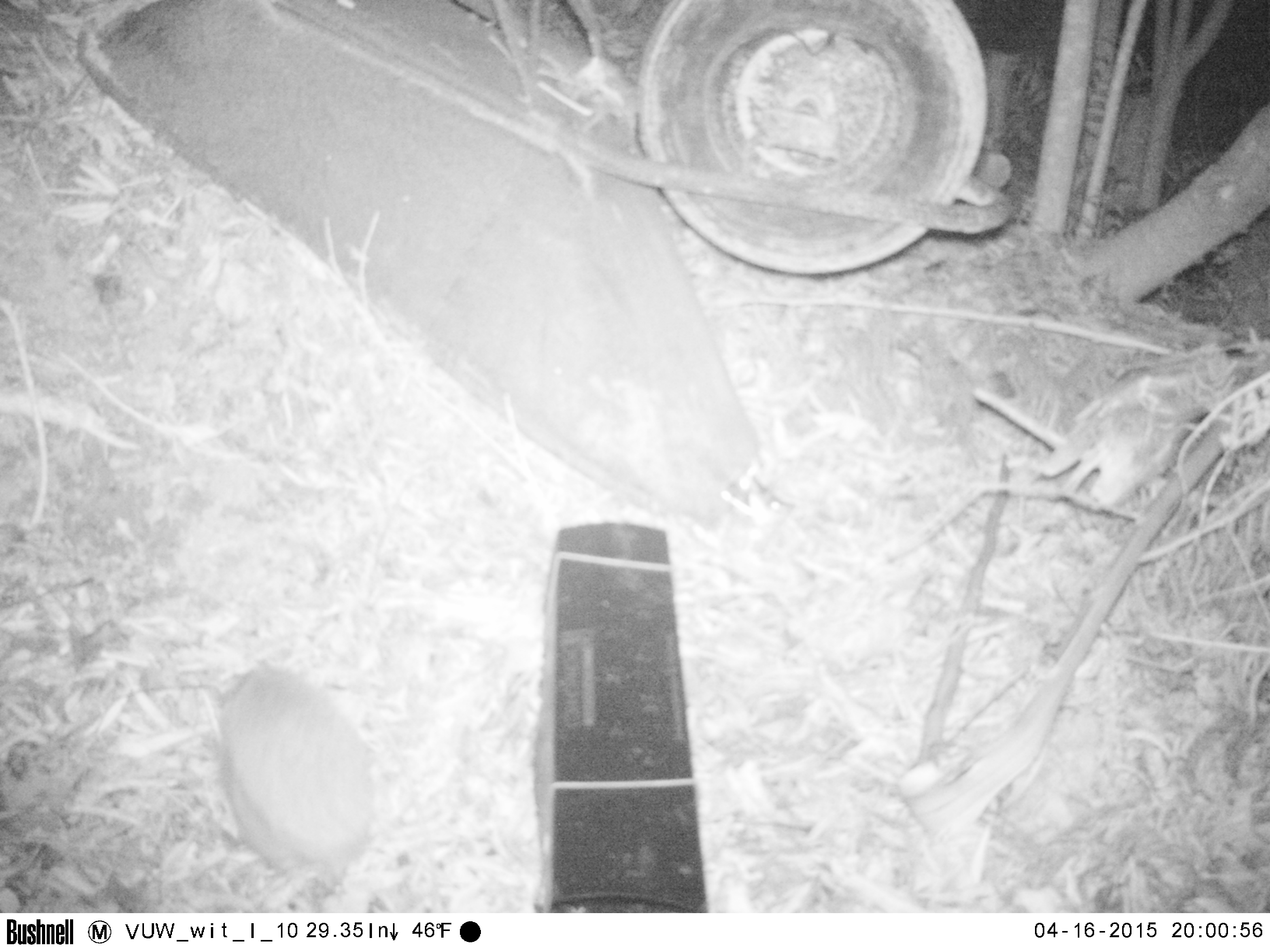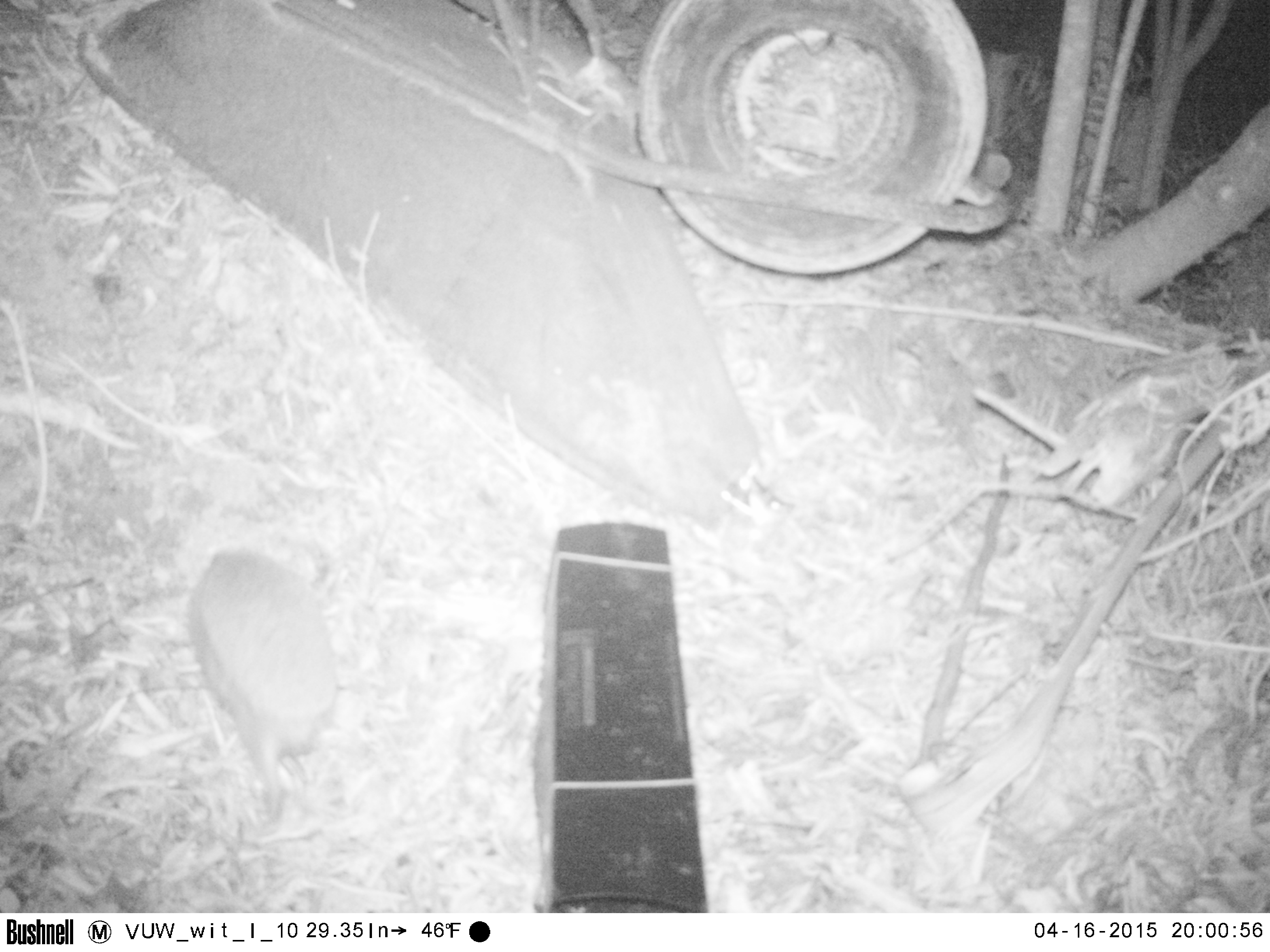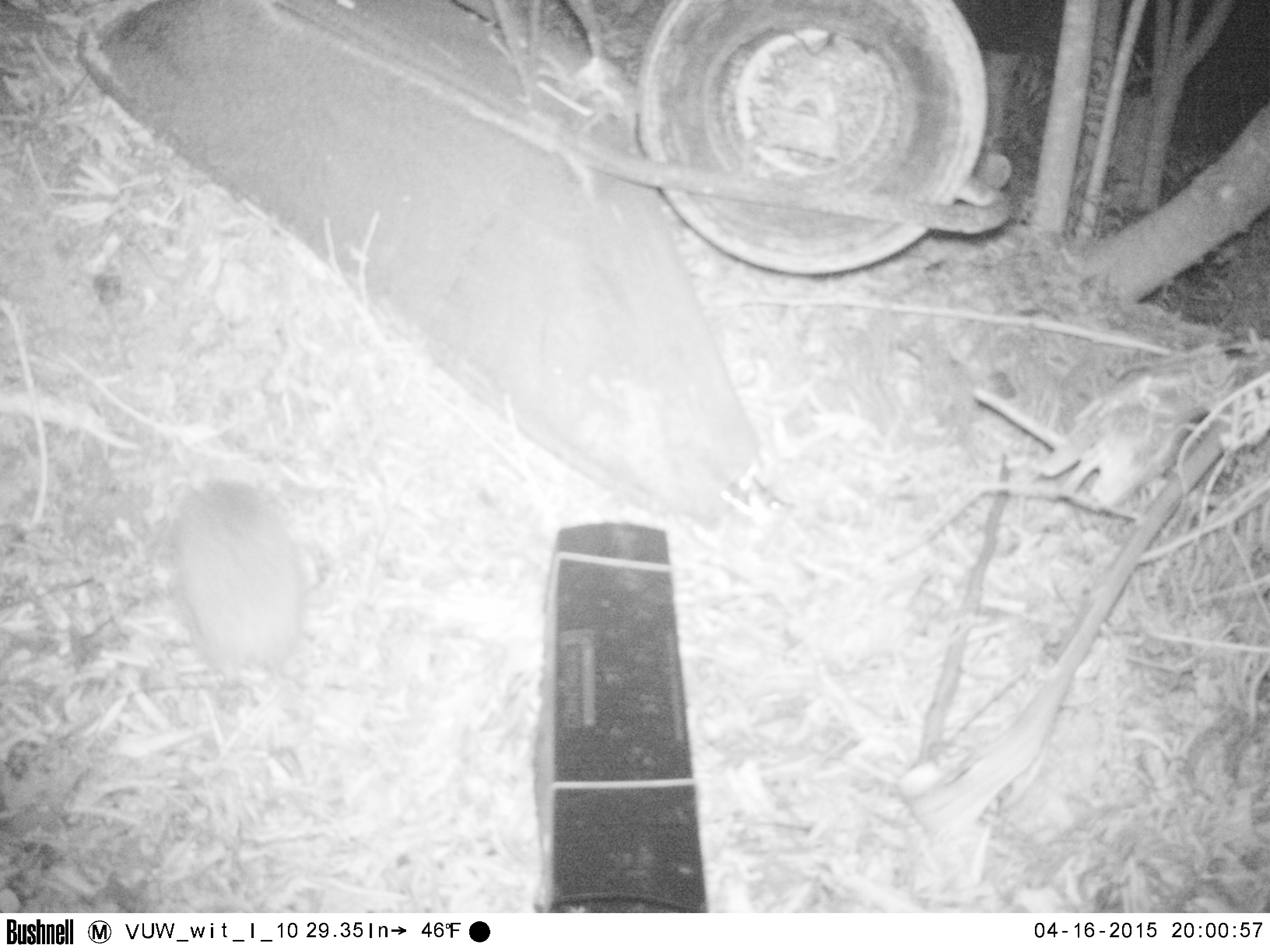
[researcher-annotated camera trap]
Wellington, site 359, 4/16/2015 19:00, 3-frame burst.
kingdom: Animalia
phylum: Chordata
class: Mammalia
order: Eulipotyphla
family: Erinaceidae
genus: Erinaceus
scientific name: Erinaceus europaeus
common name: hedgehog